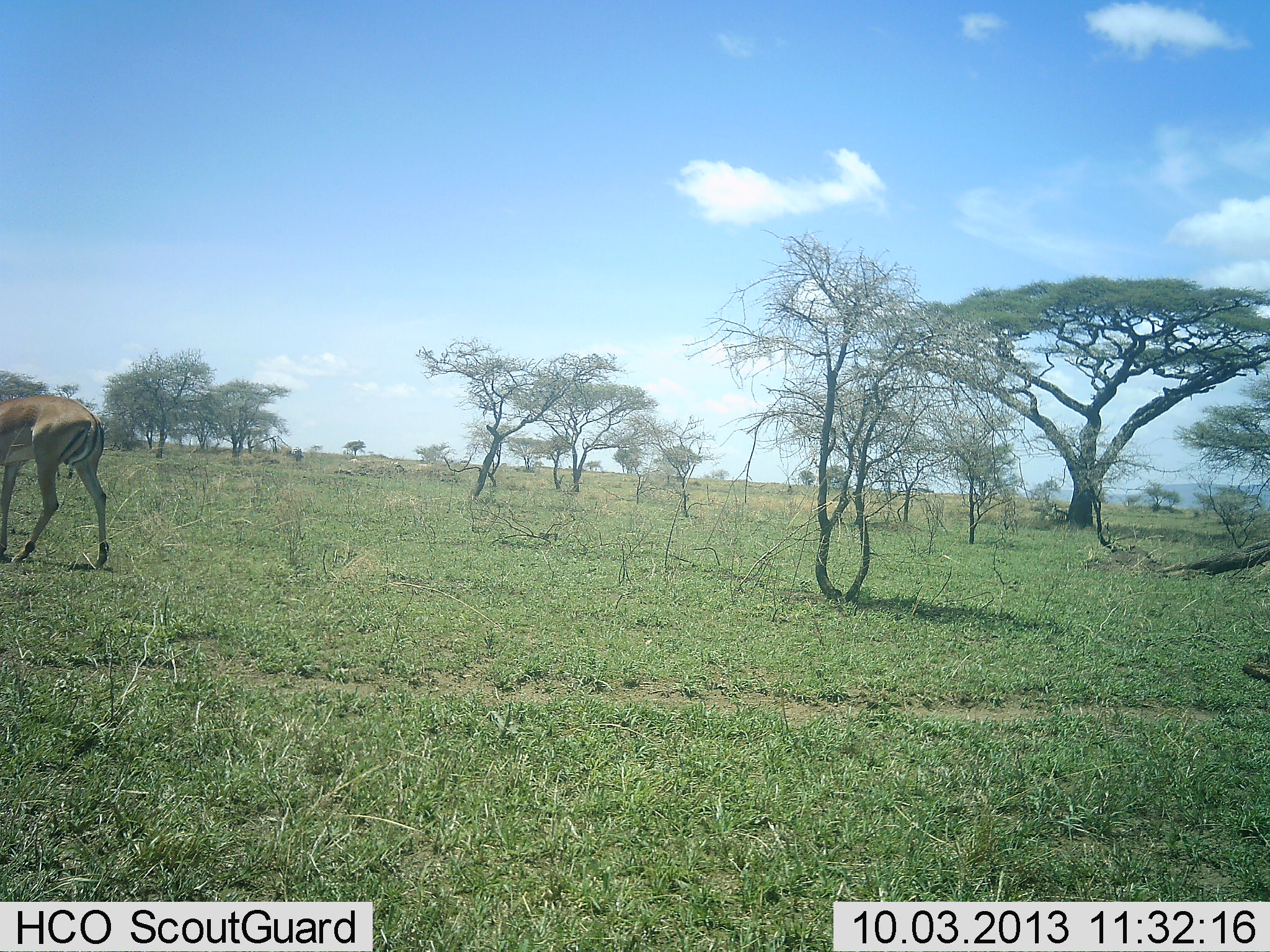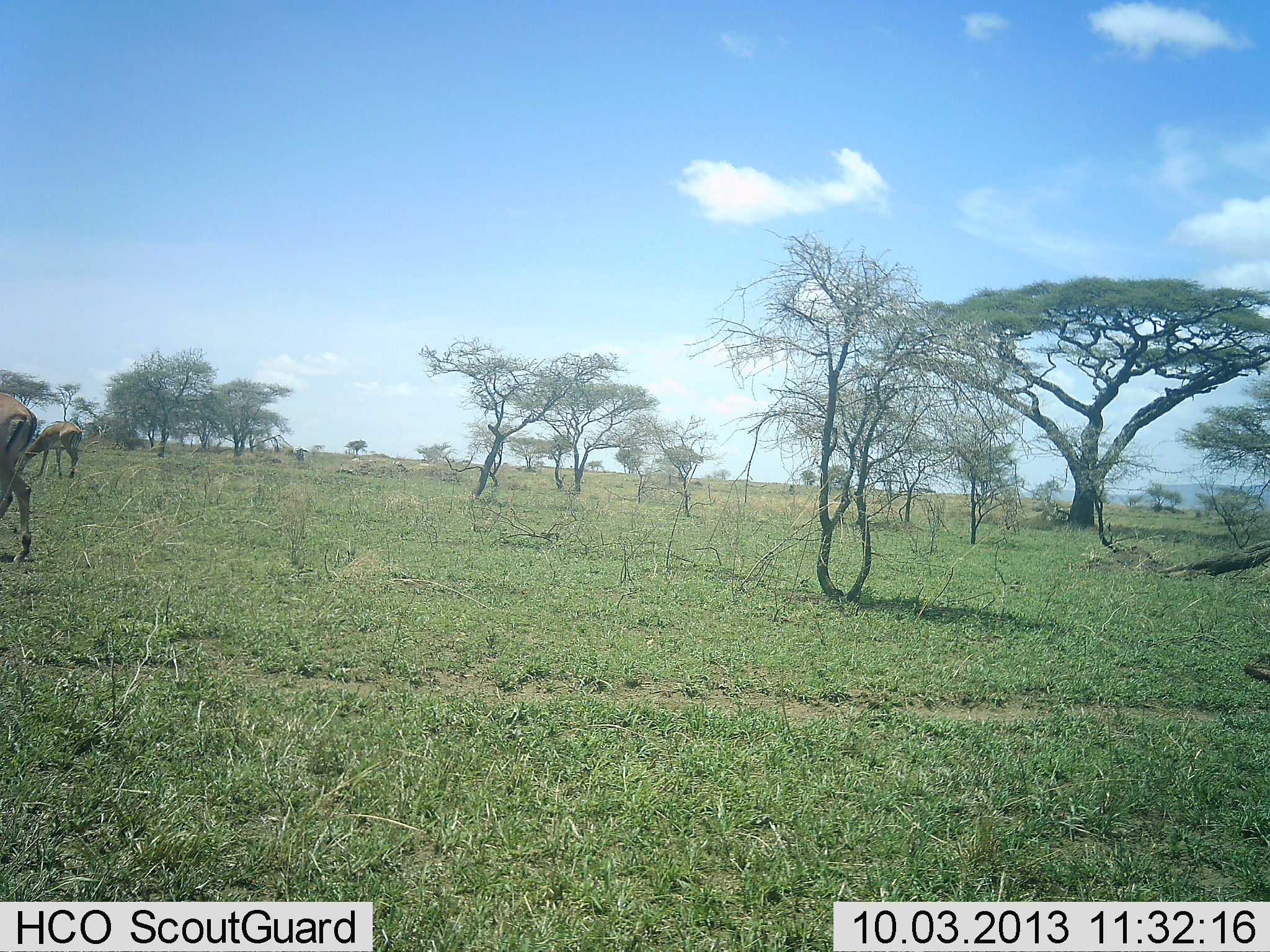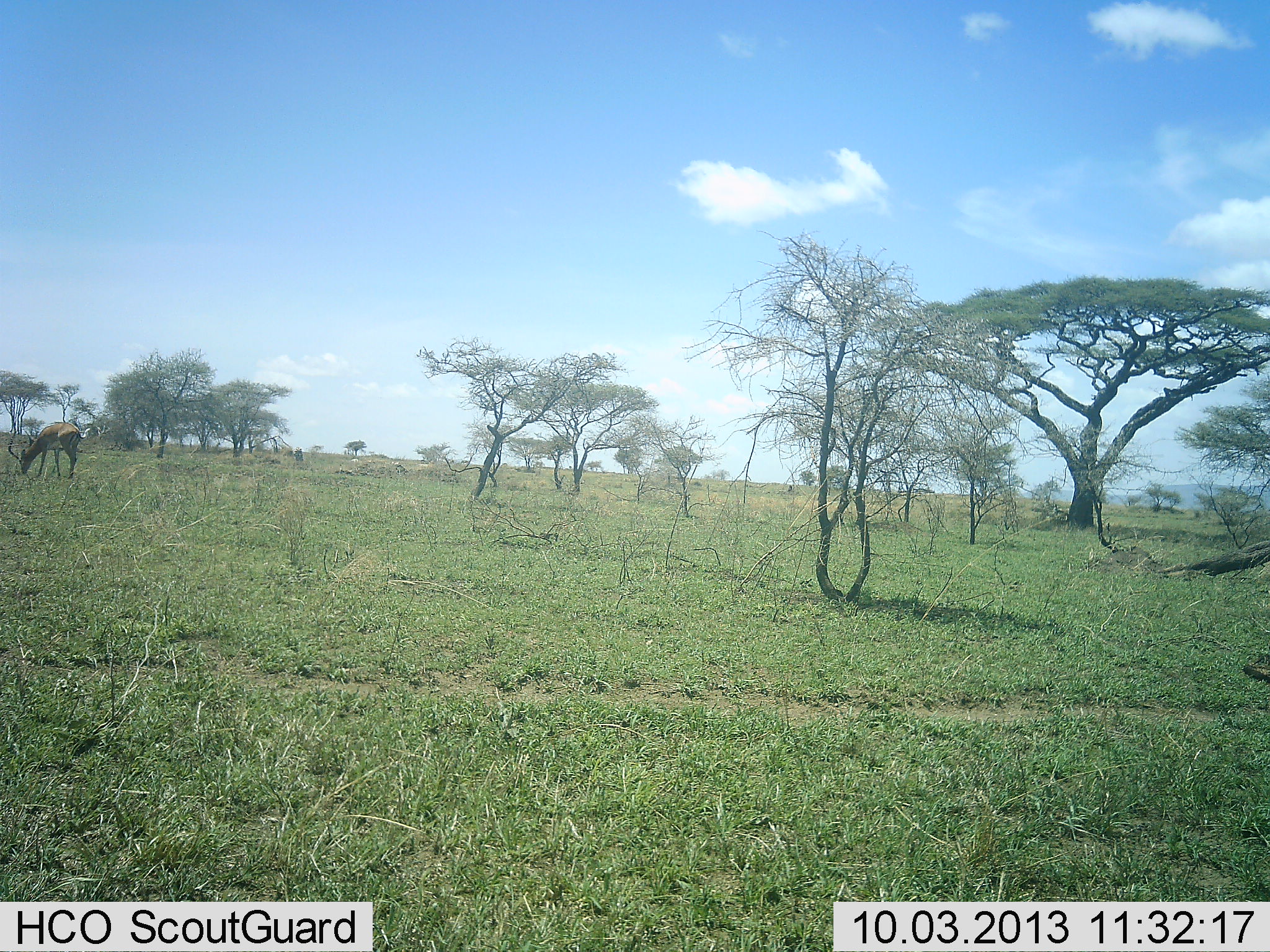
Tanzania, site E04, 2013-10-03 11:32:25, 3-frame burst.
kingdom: Animalia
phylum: Chordata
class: Mammalia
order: Artiodactyla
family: Bovidae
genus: Aepyceros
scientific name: Aepyceros melampus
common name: impala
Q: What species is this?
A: Impala (Aepyceros melampus).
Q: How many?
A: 2.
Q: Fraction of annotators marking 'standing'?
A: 30%.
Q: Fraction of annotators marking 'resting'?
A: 0%.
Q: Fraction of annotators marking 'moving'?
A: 80%.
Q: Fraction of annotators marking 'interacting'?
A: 0%.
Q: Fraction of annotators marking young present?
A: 0%.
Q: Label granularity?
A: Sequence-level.